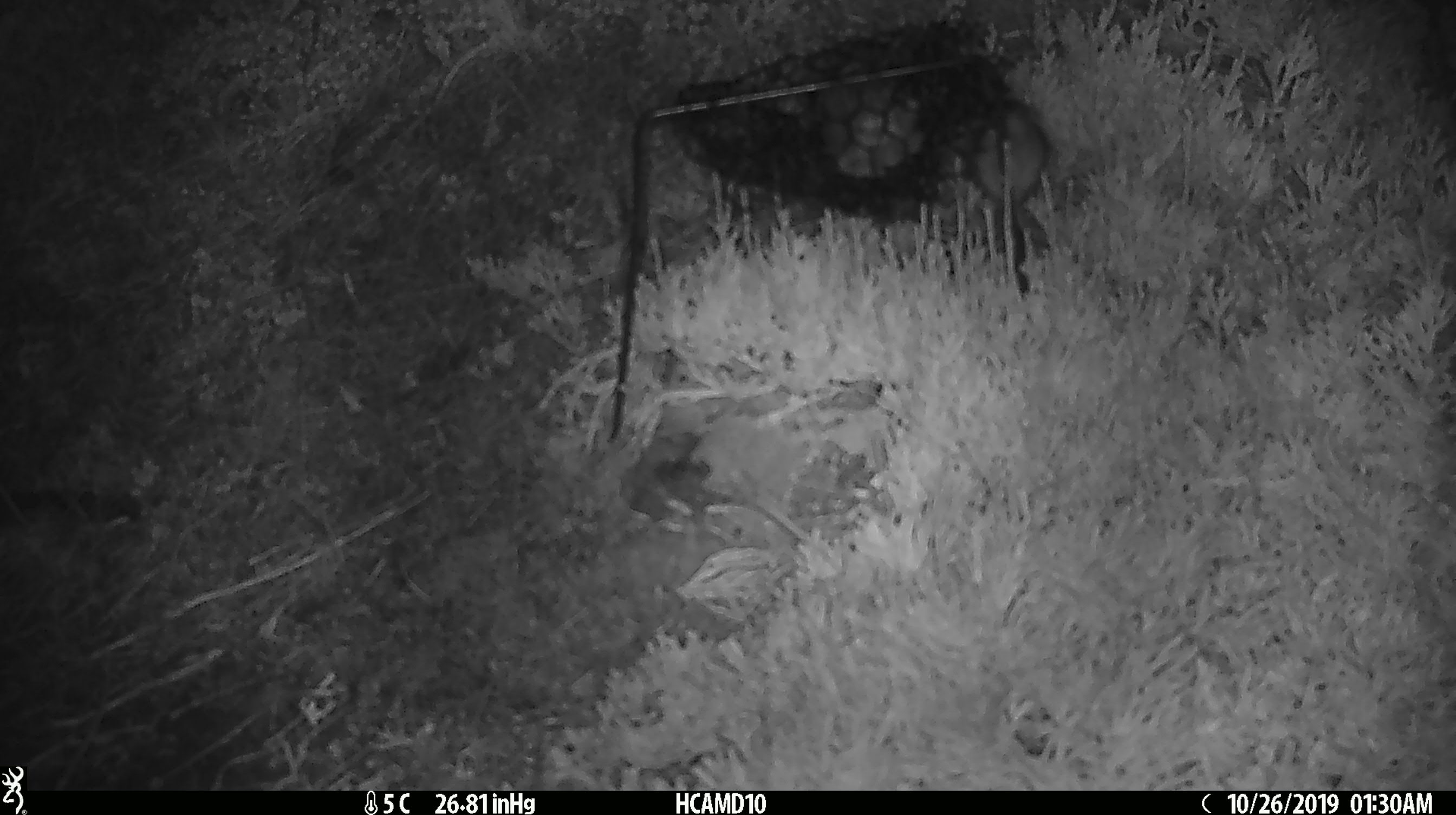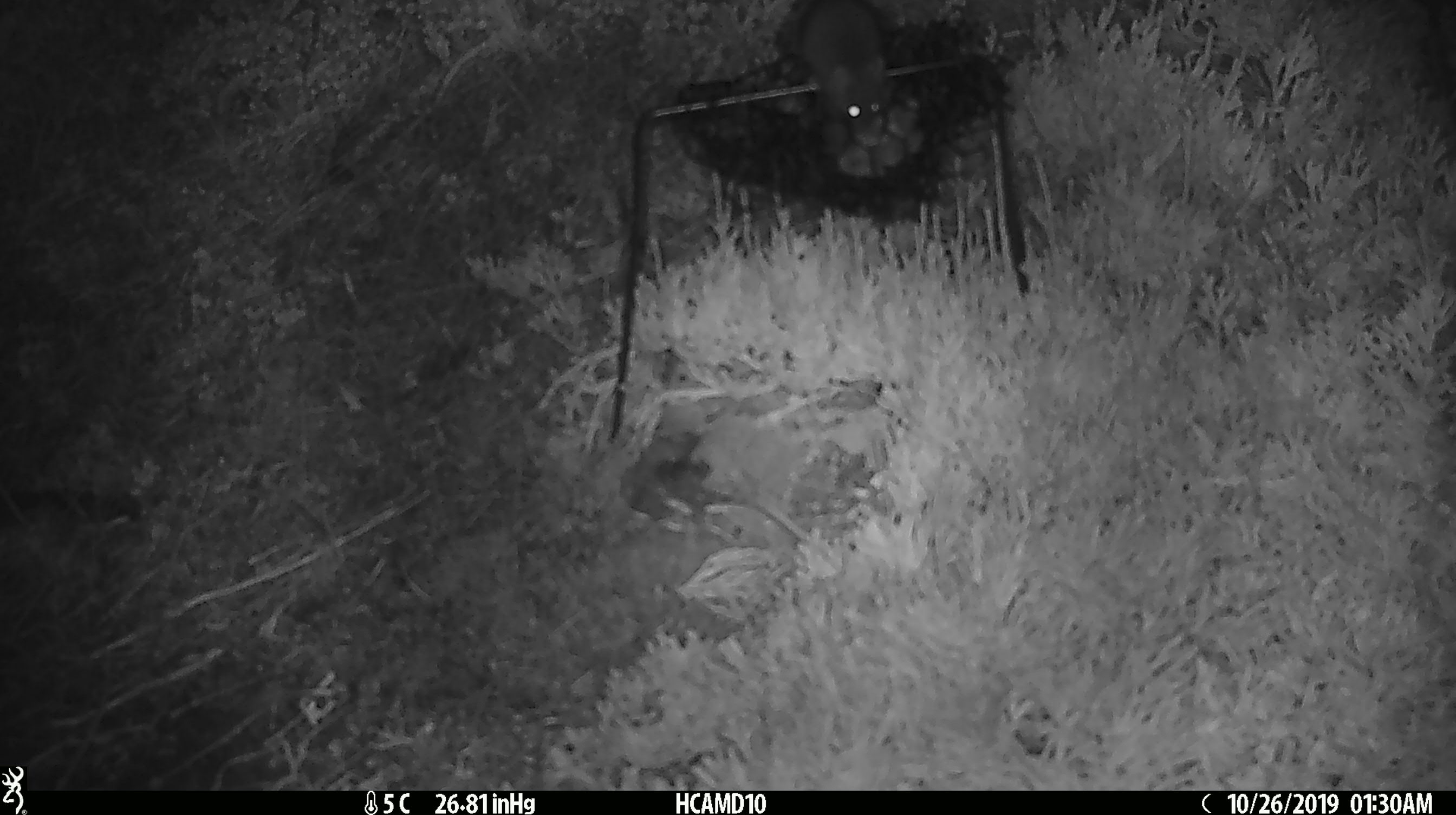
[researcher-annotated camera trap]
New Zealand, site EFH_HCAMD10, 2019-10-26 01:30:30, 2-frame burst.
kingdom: Animalia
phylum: Chordata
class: Mammalia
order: Rodentia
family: Muridae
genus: Mus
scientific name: Mus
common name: mouse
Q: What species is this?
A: Mouse (Mus).